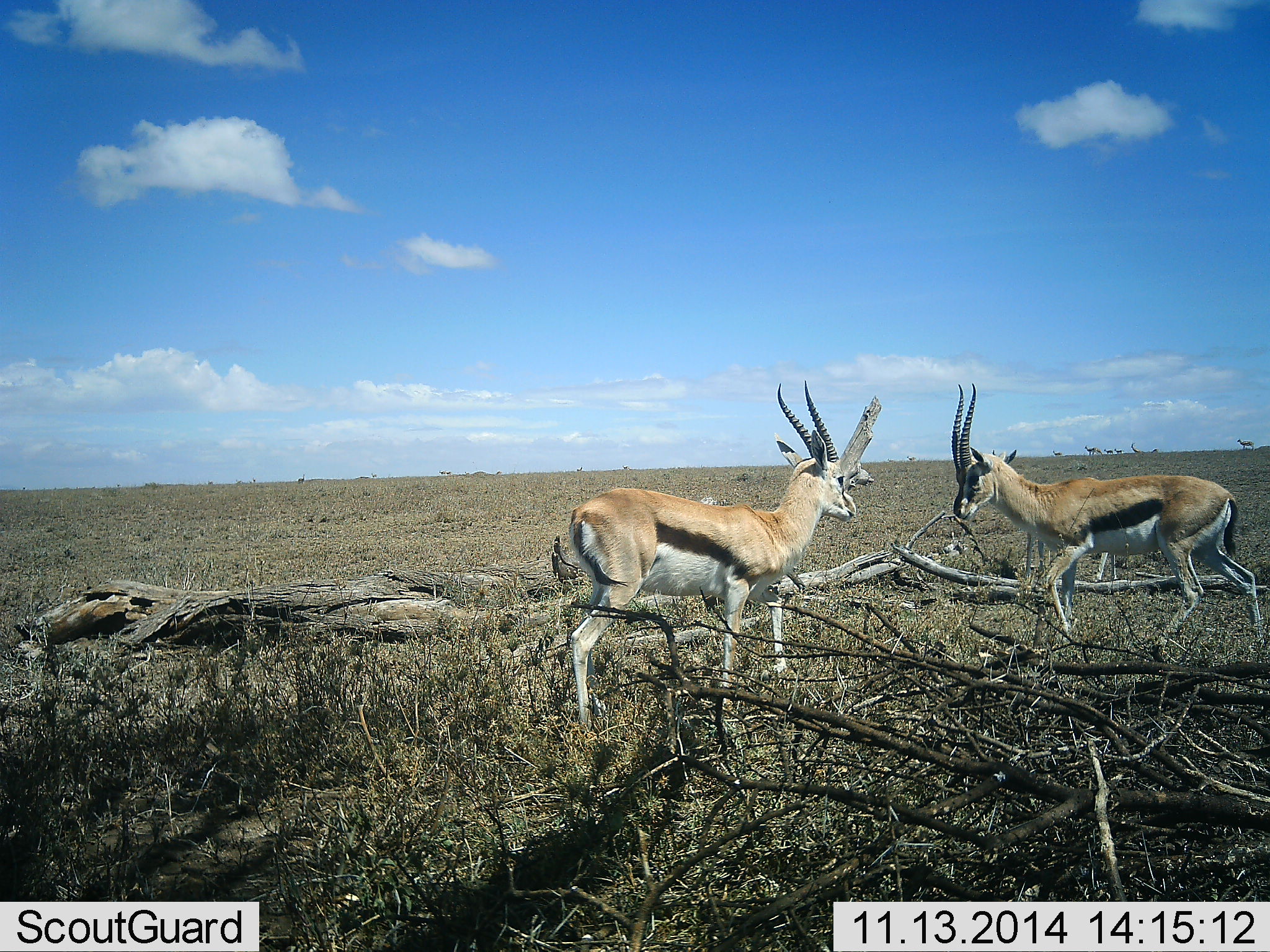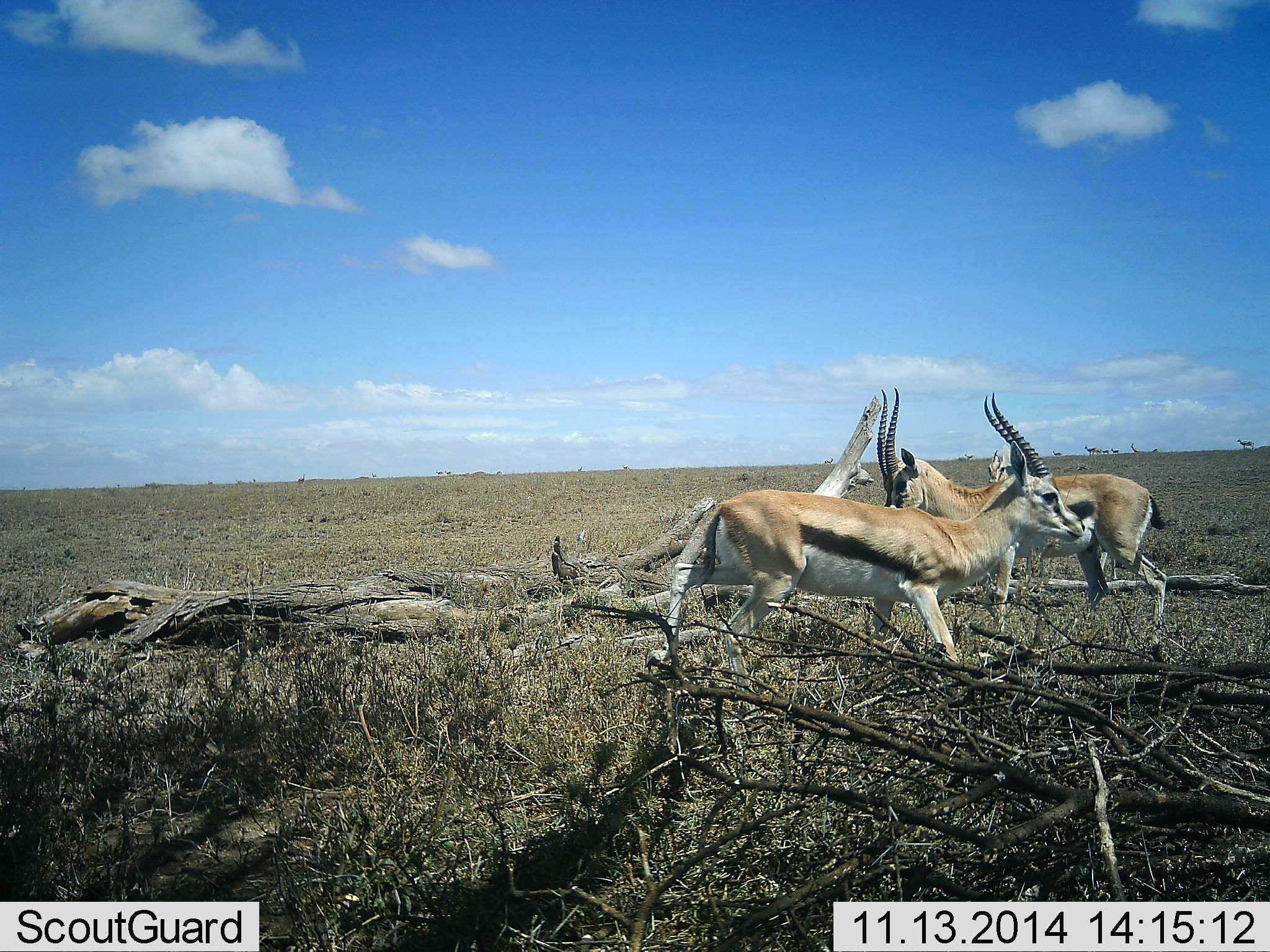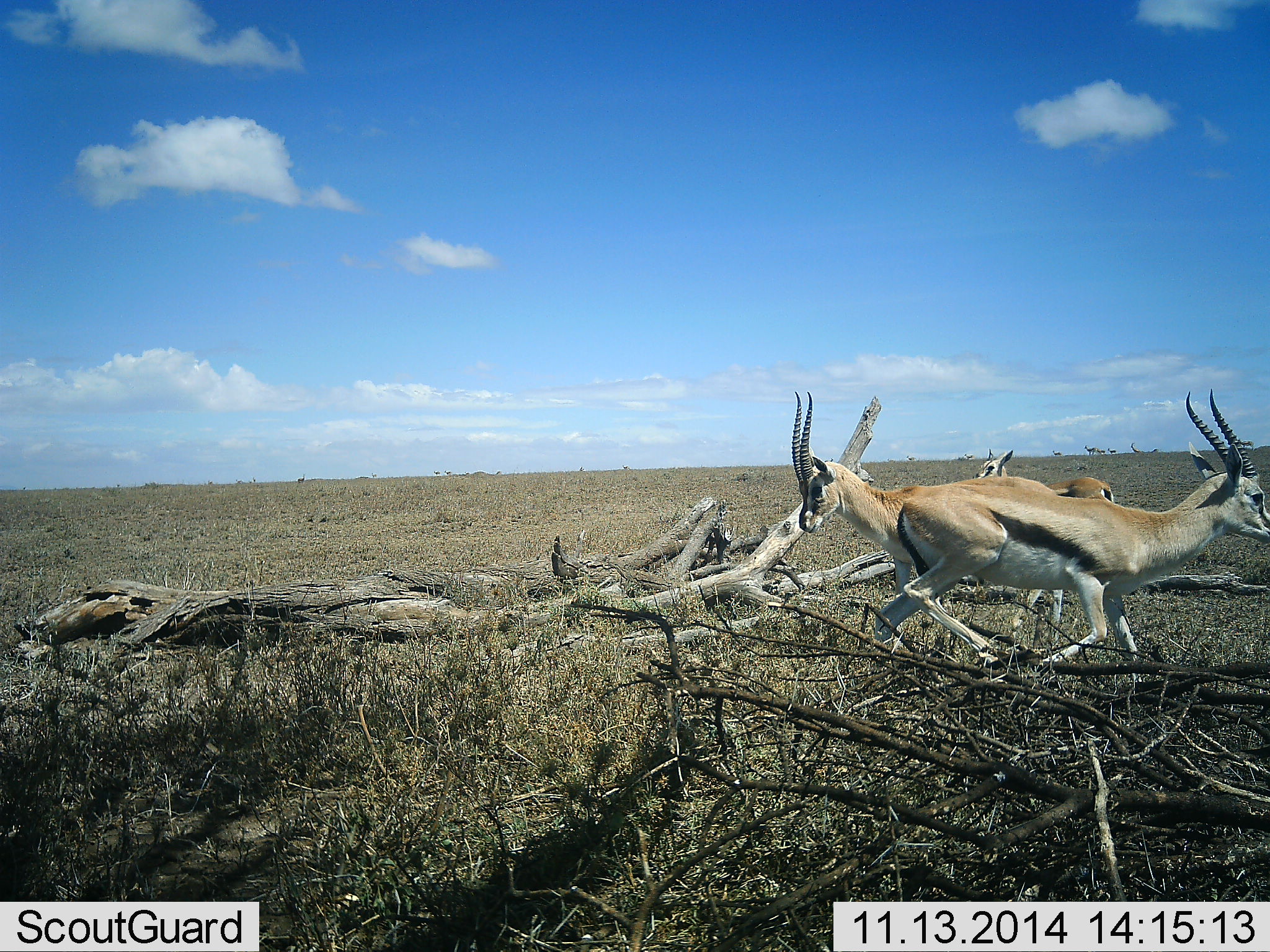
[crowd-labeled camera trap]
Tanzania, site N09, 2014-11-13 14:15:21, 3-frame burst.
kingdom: Animalia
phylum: Chordata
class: Mammalia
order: Artiodactyla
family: Bovidae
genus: Eudorcas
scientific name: Eudorcas thomsonii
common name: thomson's gazelle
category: gazellethomsons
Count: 3.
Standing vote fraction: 60%.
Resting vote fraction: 0%.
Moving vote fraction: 70%.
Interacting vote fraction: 30%.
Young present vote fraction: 10%.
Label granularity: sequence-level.